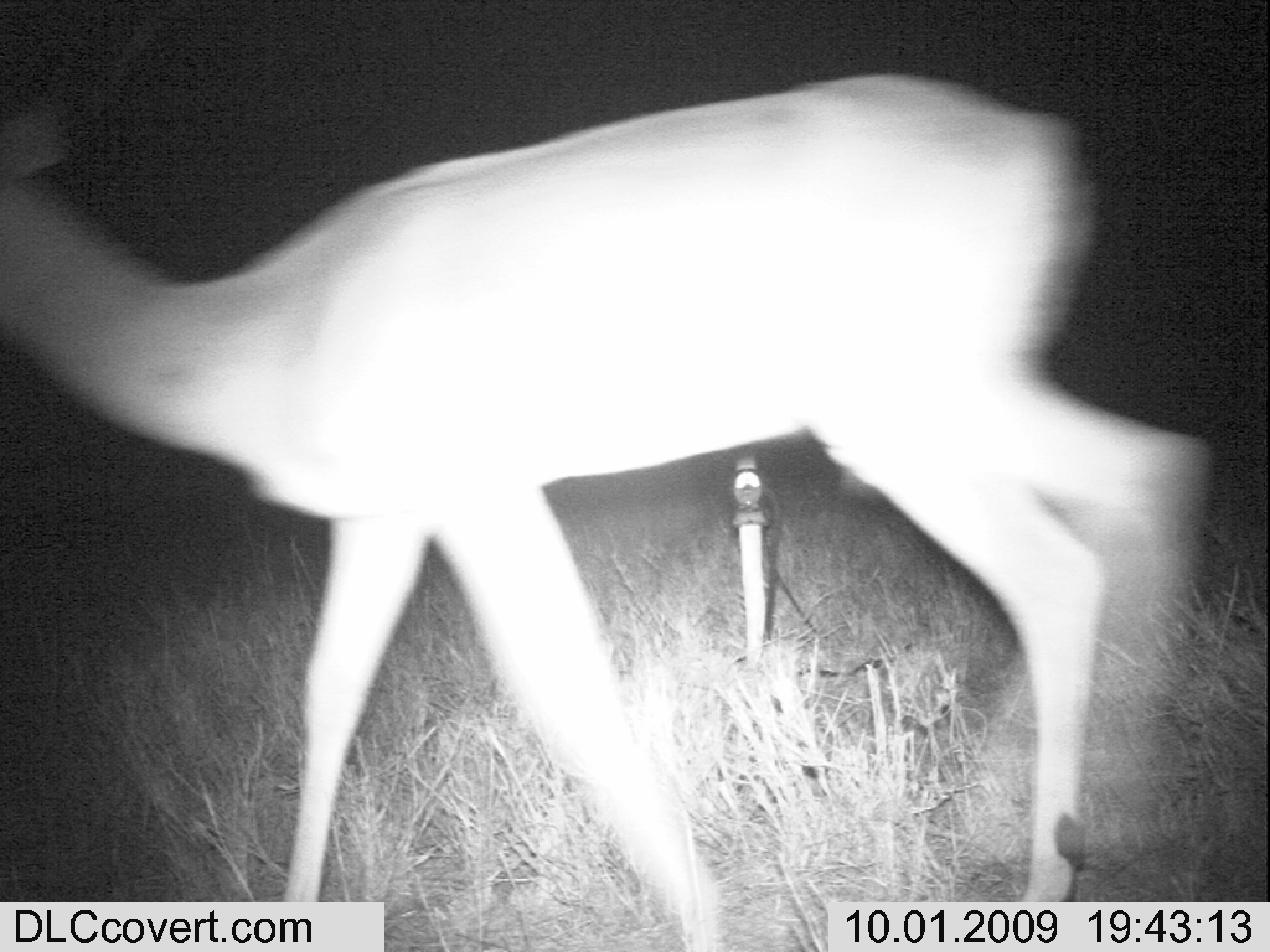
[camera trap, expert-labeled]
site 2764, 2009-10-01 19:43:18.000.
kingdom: Animalia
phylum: Chordata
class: Mammalia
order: Artiodactyla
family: Bovidae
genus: Aepyceros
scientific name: Aepyceros melampus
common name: impala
Aepyceros melampus (impala), count 1.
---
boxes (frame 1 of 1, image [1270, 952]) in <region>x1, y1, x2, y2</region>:
aepyceros melampus: <region>0, 65, 1207, 949</region>